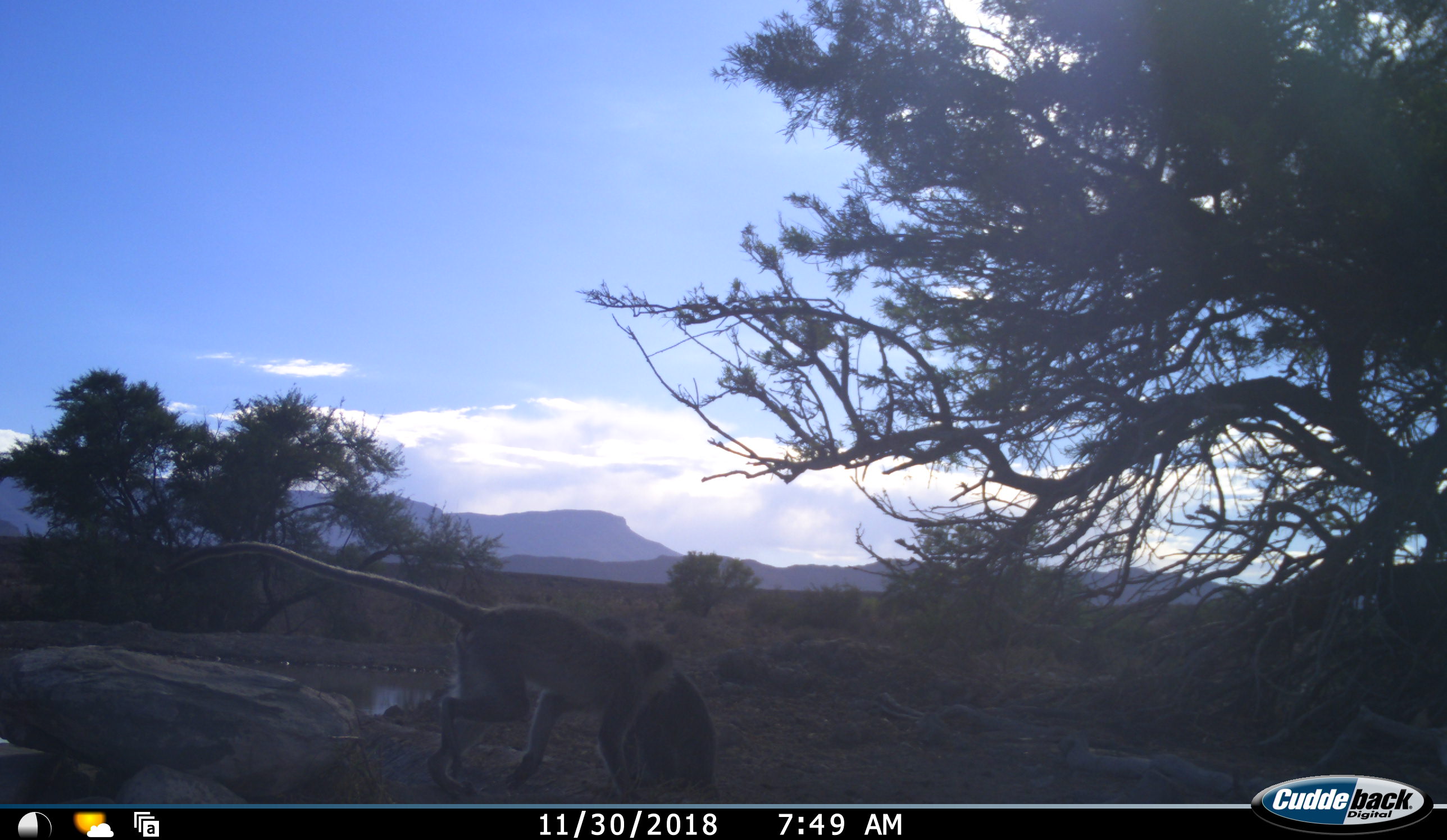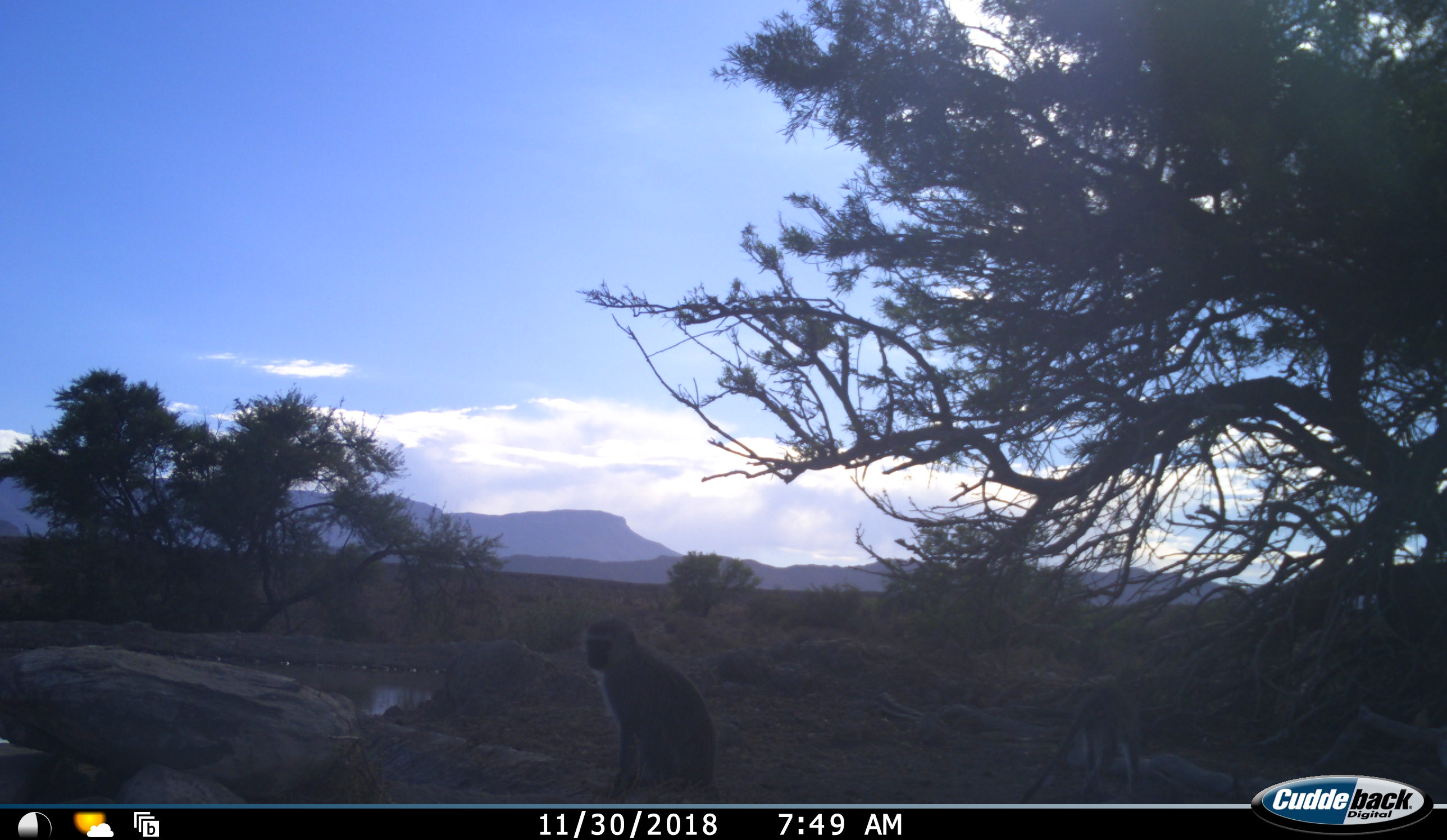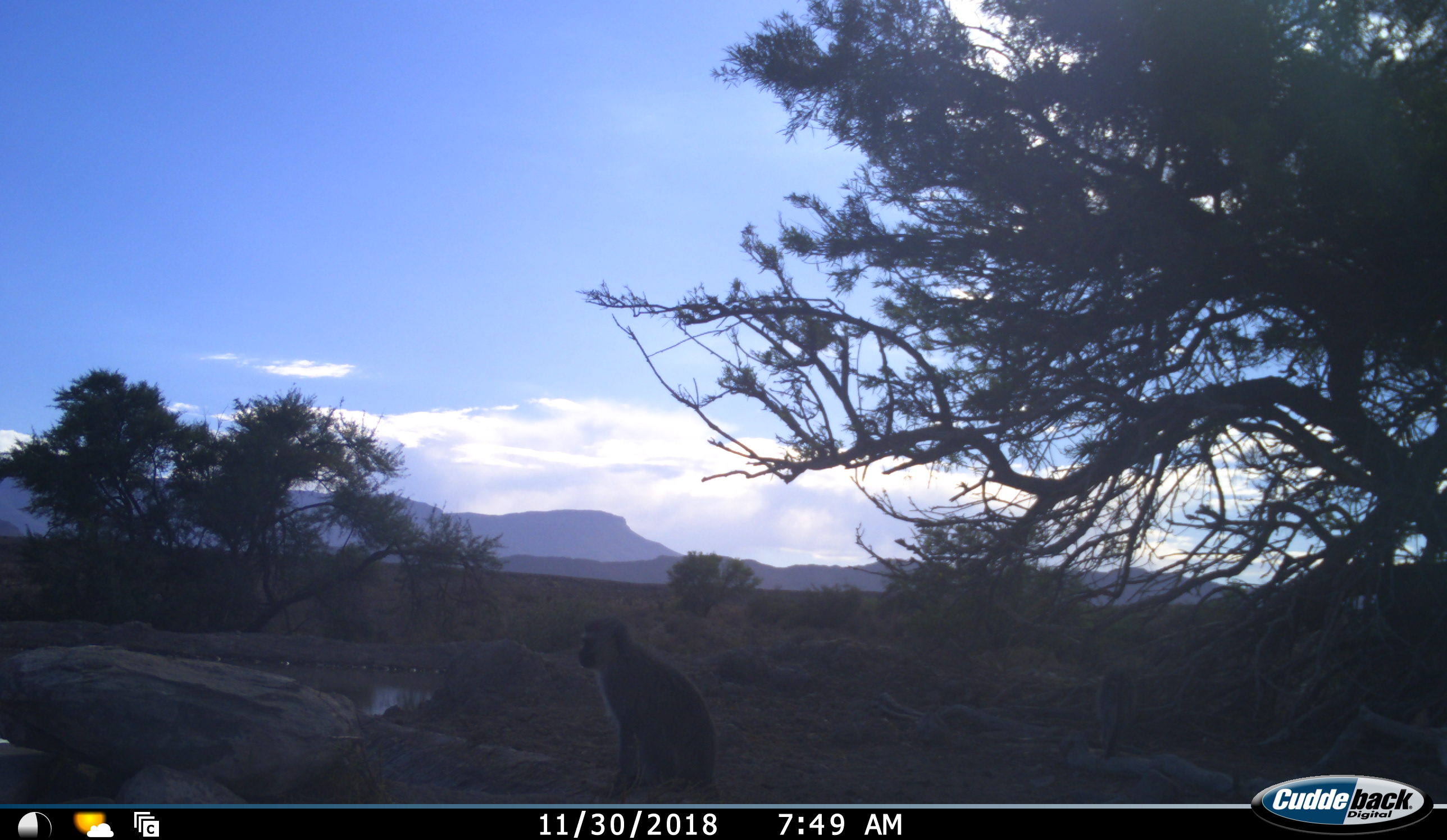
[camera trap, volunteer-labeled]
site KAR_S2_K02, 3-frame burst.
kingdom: Animalia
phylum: Chordata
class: Mammalia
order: Primates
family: Cercopithecidae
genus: Chlorocebus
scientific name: Chlorocebus pygerythrus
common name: vervet monkey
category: monkeyvervet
Monkeyvervet (vervet monkey) (Chlorocebus pygerythrus), count 2. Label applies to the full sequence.